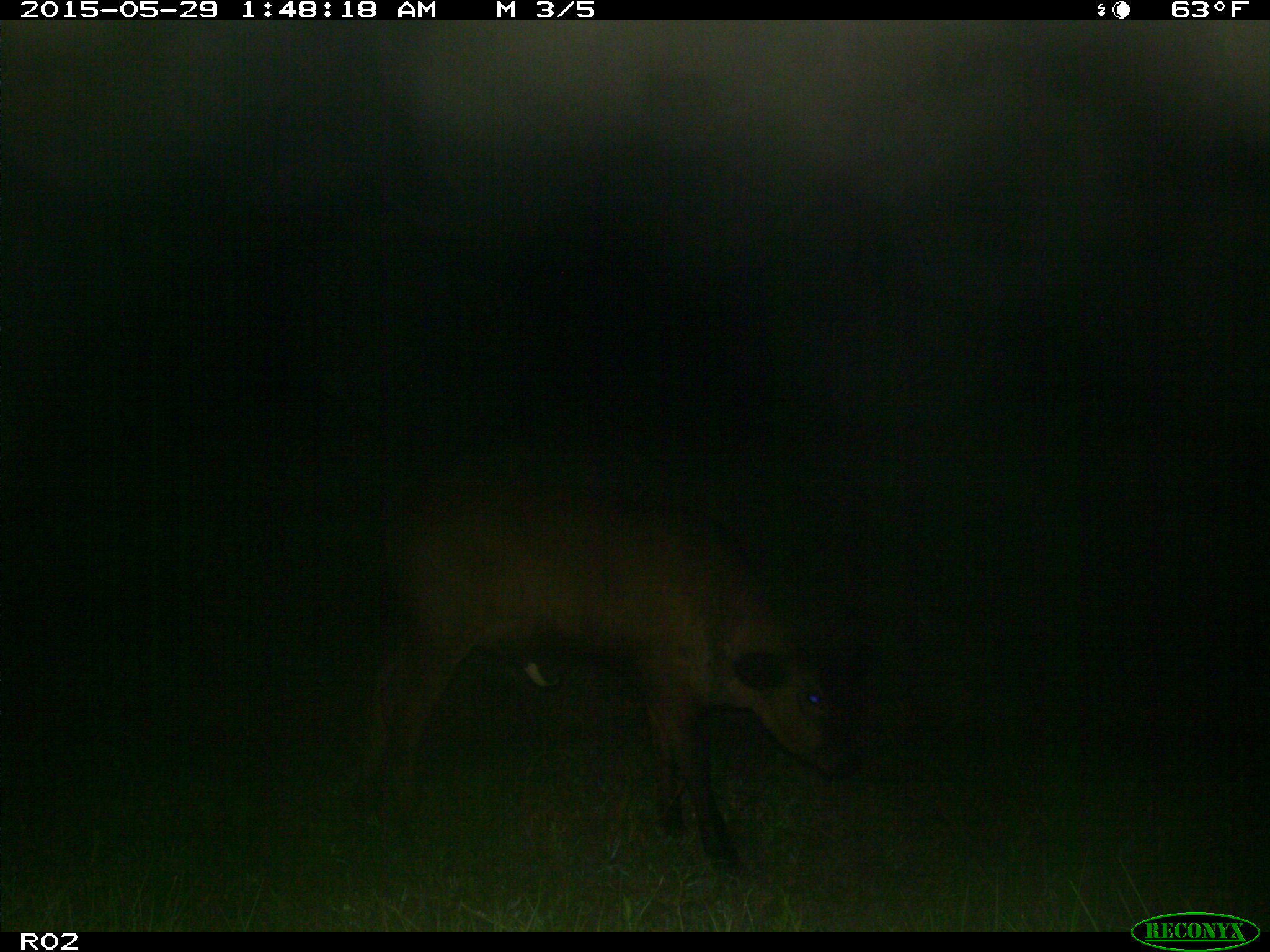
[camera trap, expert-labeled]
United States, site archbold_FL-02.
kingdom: Animalia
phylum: Chordata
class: Mammalia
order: Artiodactyla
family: Bovidae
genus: Bos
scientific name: Bos taurus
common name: domestic cow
Bos taurus (domestic cow).